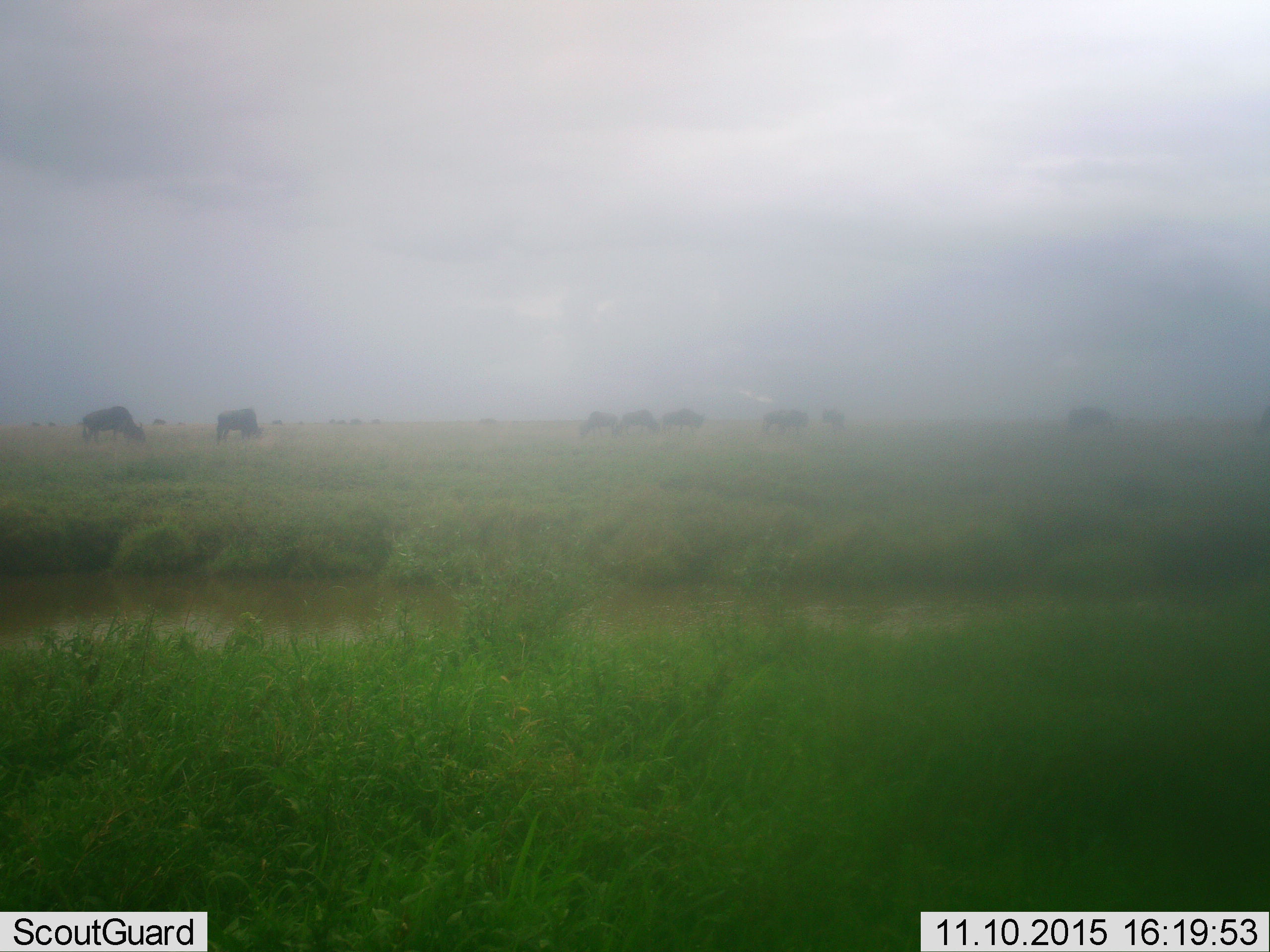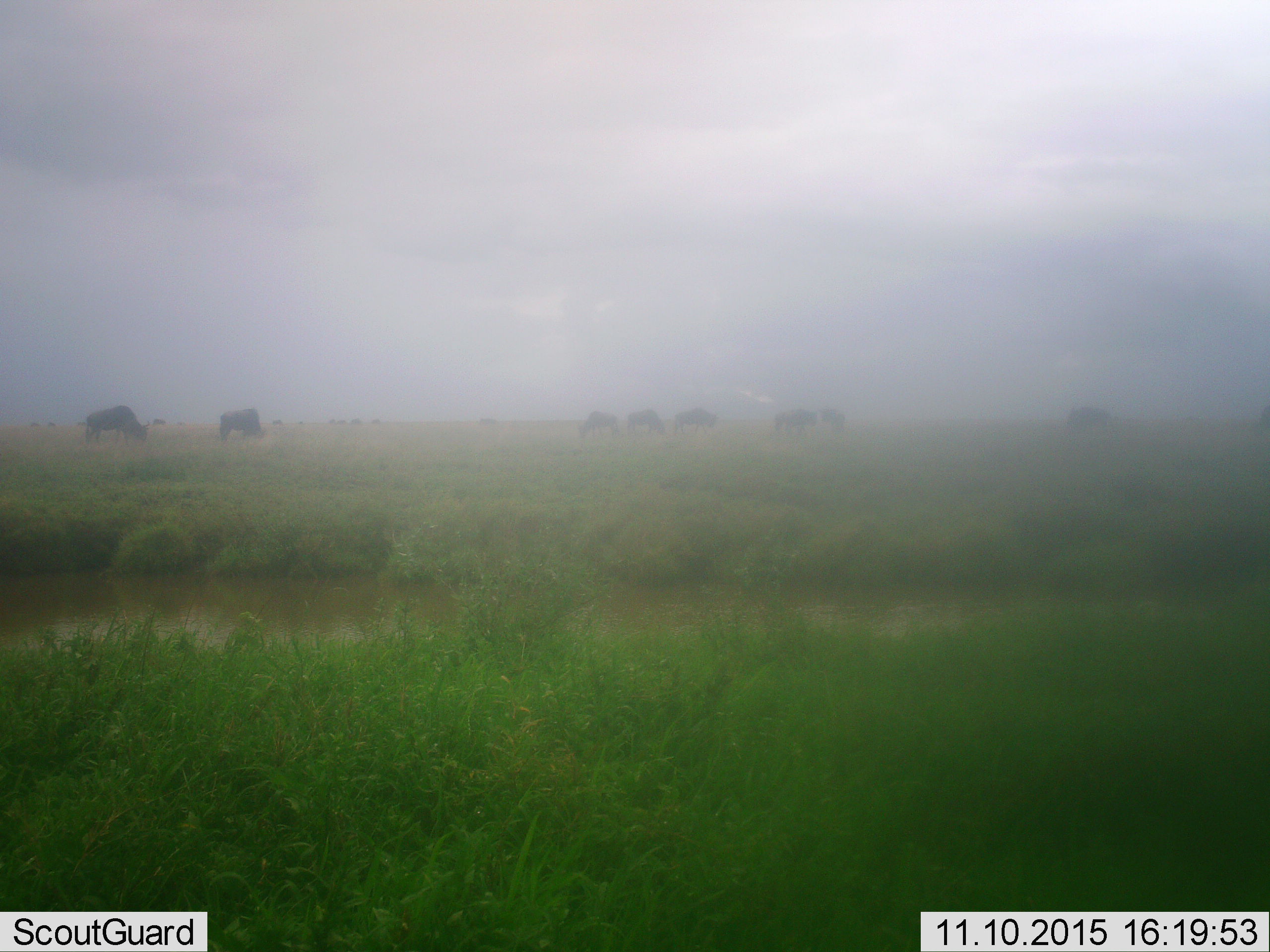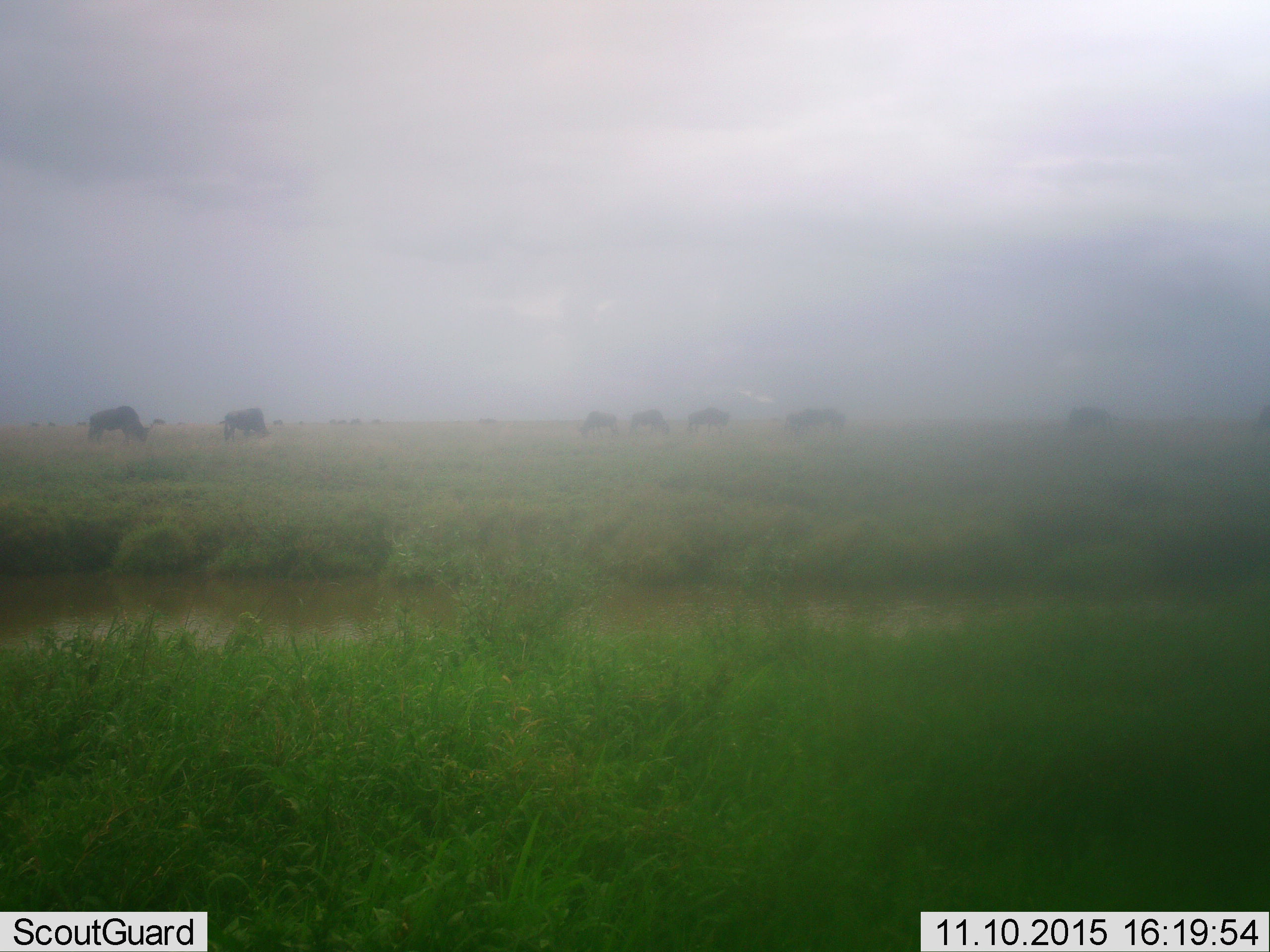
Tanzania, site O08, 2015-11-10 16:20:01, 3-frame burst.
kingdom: Animalia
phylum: Chordata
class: Mammalia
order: Artiodactyla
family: Bovidae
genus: Connochaetes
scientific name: Connochaetes taurinus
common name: blue wildebeest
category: wildebeest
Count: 11-50.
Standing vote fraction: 25%.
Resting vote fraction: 0%.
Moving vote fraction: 50%.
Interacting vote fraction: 0%.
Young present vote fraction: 0%.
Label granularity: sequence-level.